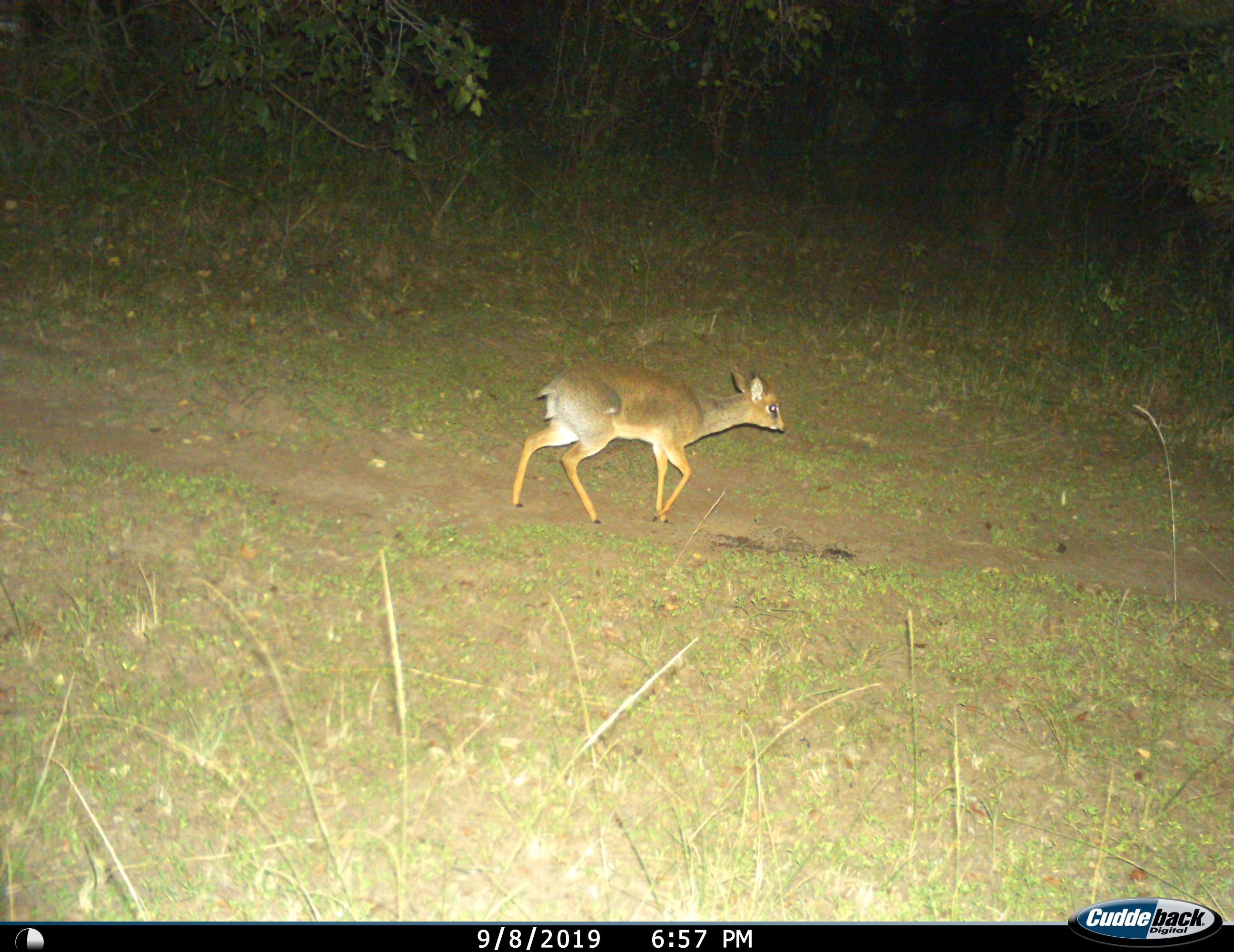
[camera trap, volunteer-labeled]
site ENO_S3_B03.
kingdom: Animalia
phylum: Chordata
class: Mammalia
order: Artiodactyla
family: Bovidae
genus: Madoqua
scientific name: Madoqua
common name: dik-dik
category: dikdik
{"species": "dikdik (dik-dik) (Madoqua)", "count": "1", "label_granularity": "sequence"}